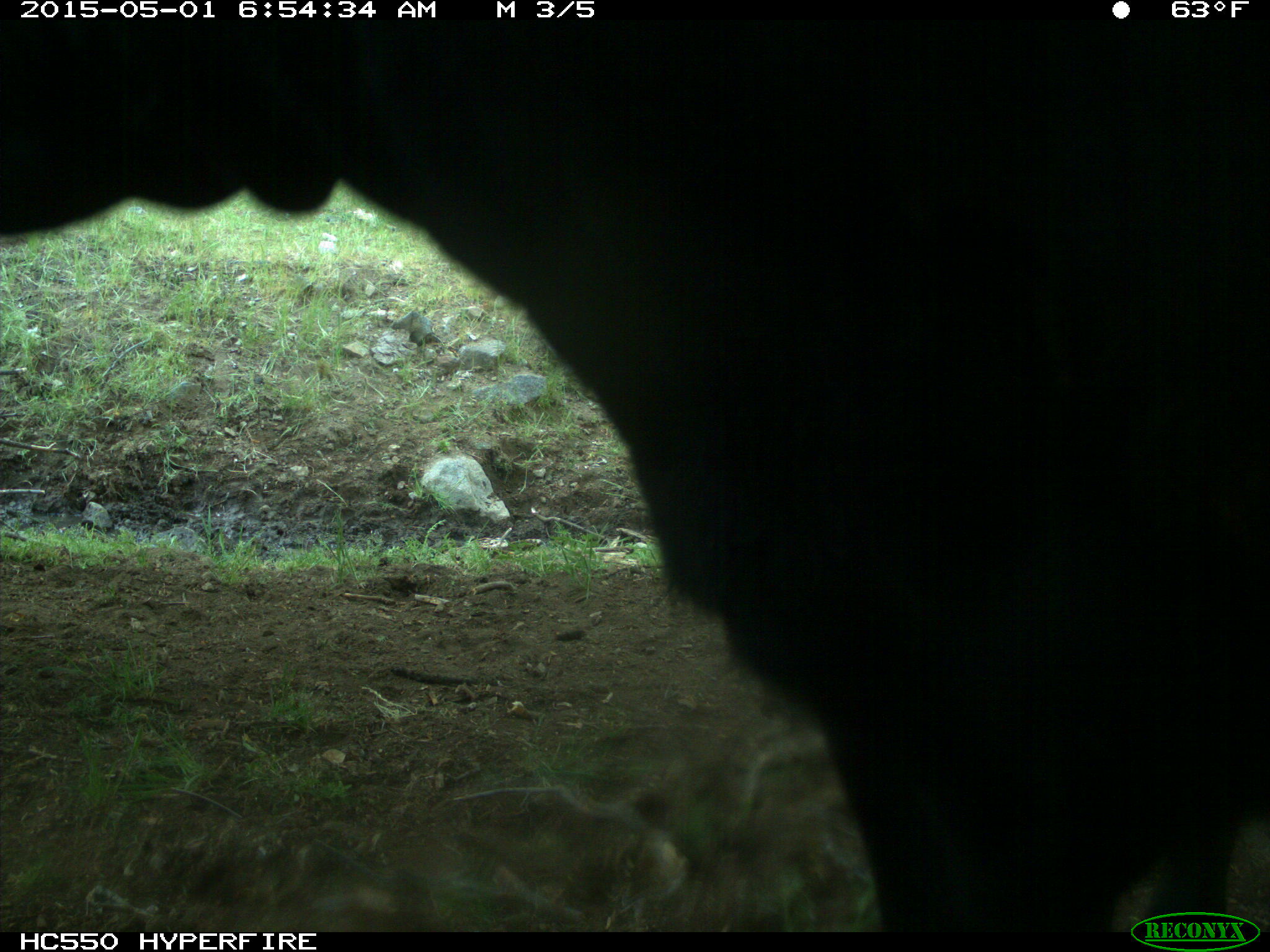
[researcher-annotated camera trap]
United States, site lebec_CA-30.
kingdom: Animalia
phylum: Chordata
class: Mammalia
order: Artiodactyla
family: Bovidae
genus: Bos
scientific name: Bos taurus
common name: domestic cow